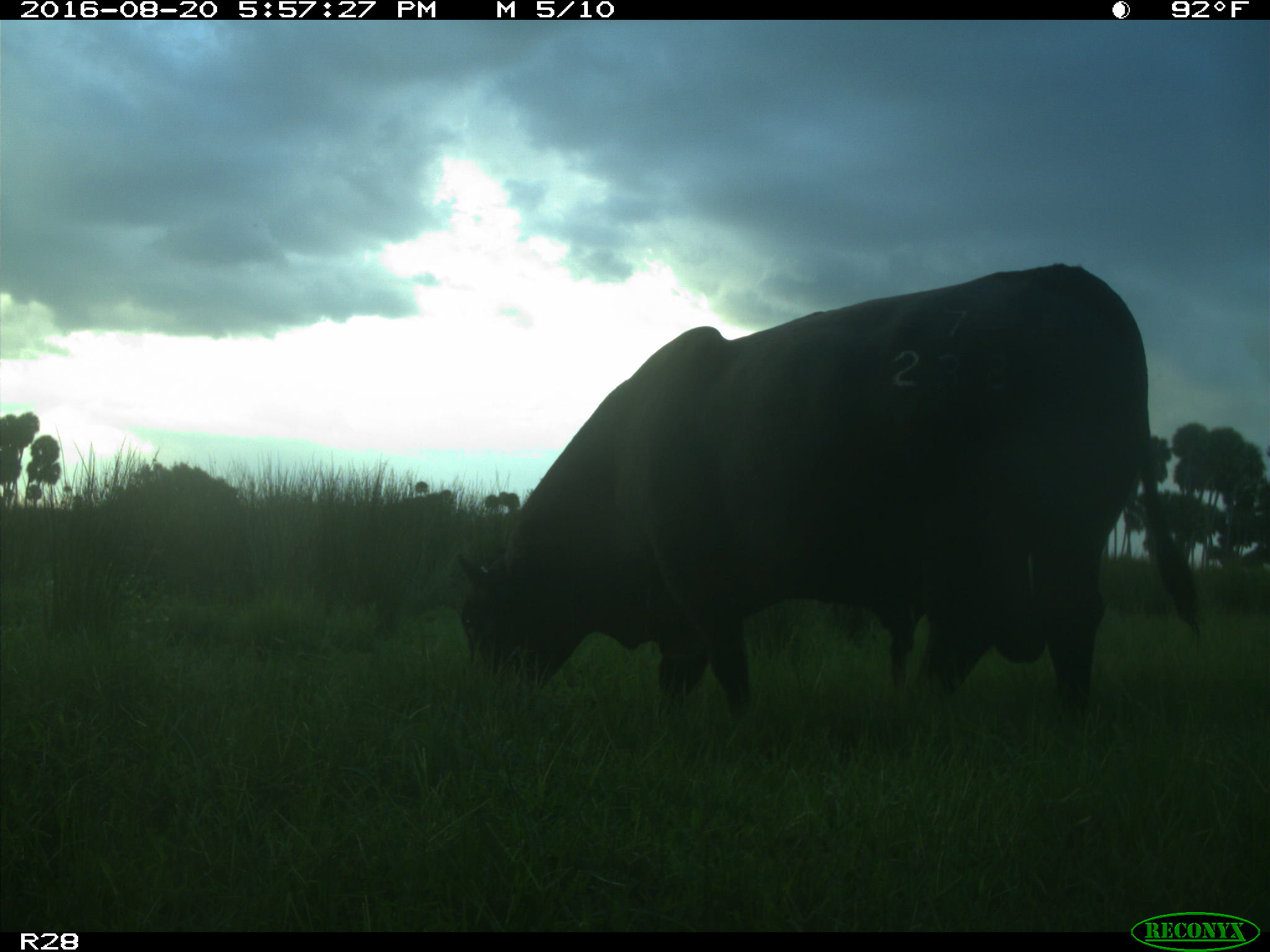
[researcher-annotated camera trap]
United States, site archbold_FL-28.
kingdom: Animalia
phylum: Chordata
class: Mammalia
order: Artiodactyla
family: Bovidae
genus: Bos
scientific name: Bos taurus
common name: domestic cow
Bos taurus (domestic cow).